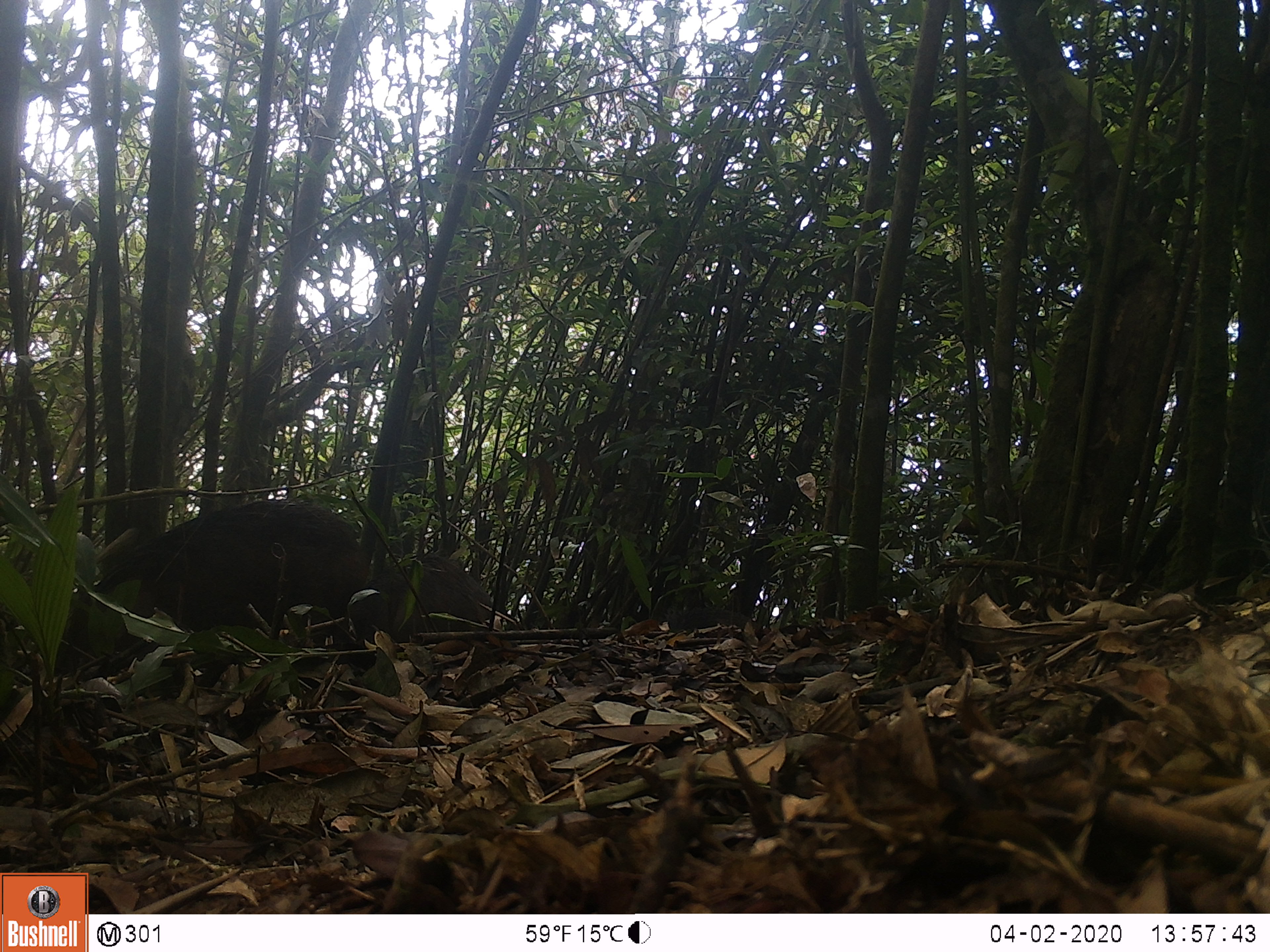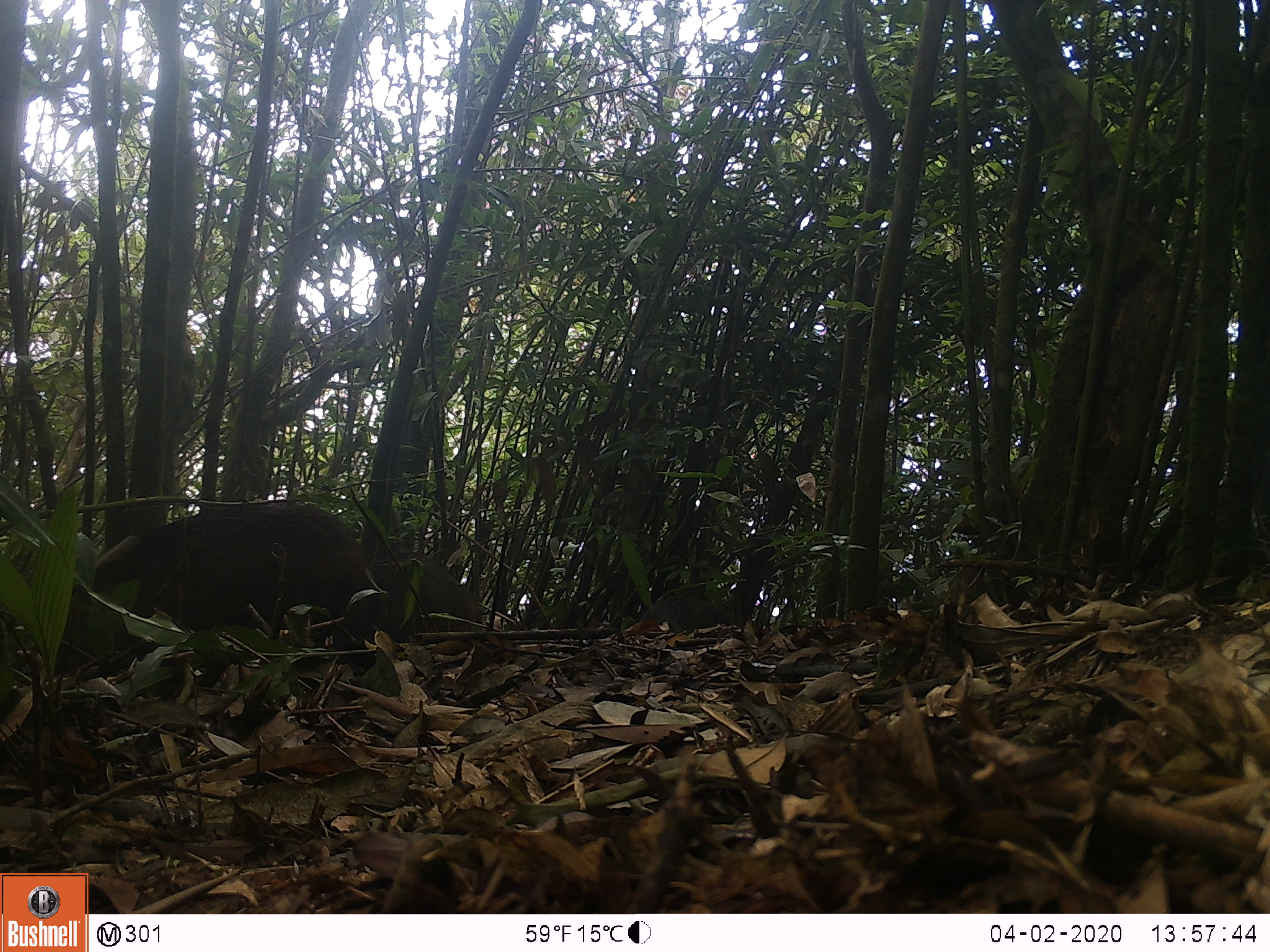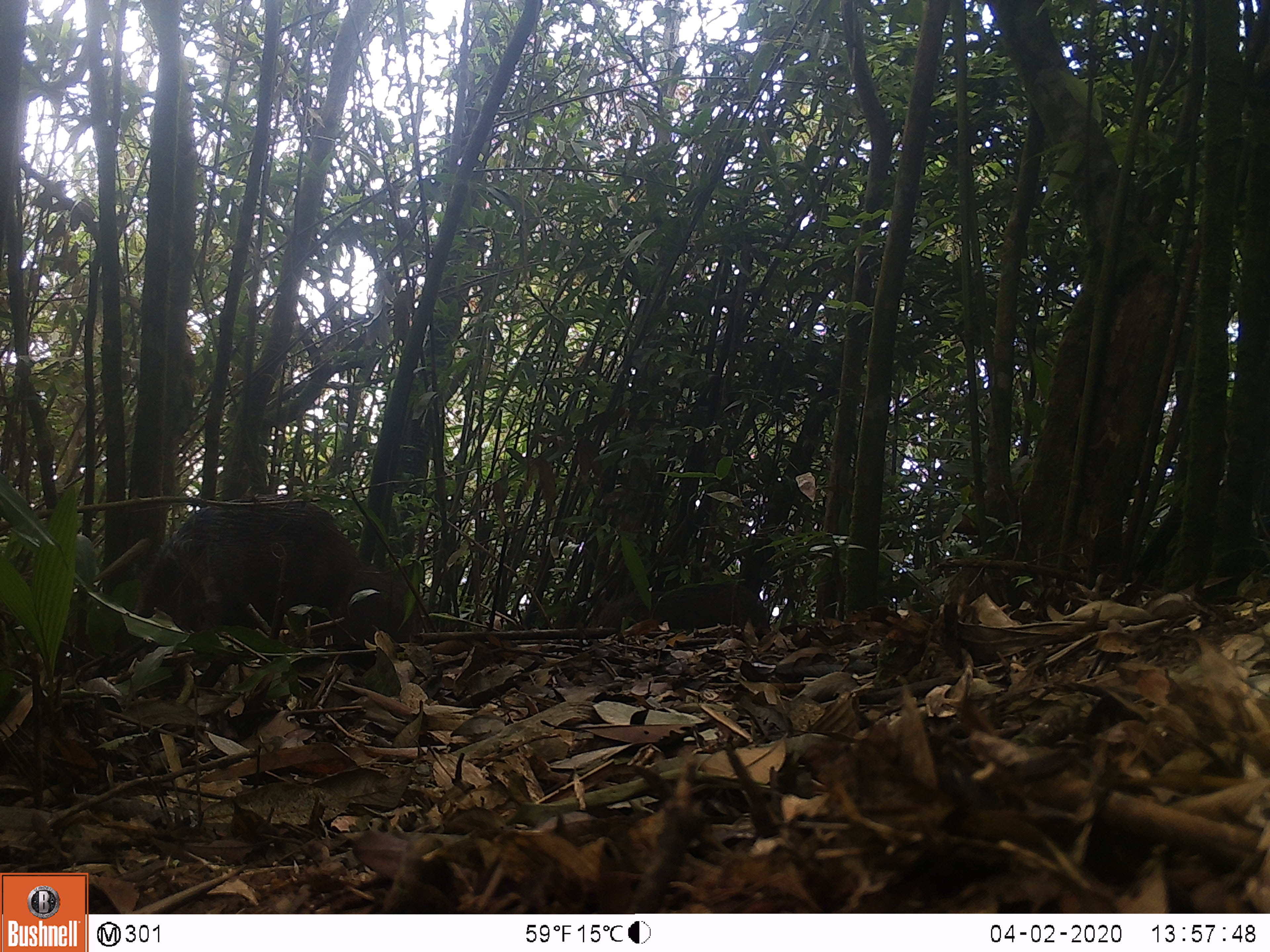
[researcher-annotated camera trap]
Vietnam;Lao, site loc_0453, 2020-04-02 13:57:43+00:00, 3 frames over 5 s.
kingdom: Animalia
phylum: Chordata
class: Mammalia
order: Artiodactyla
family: Suidae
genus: Sus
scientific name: Sus scrofa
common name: eurasian wild pig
Eurasian wild pig (Sus scrofa). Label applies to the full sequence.